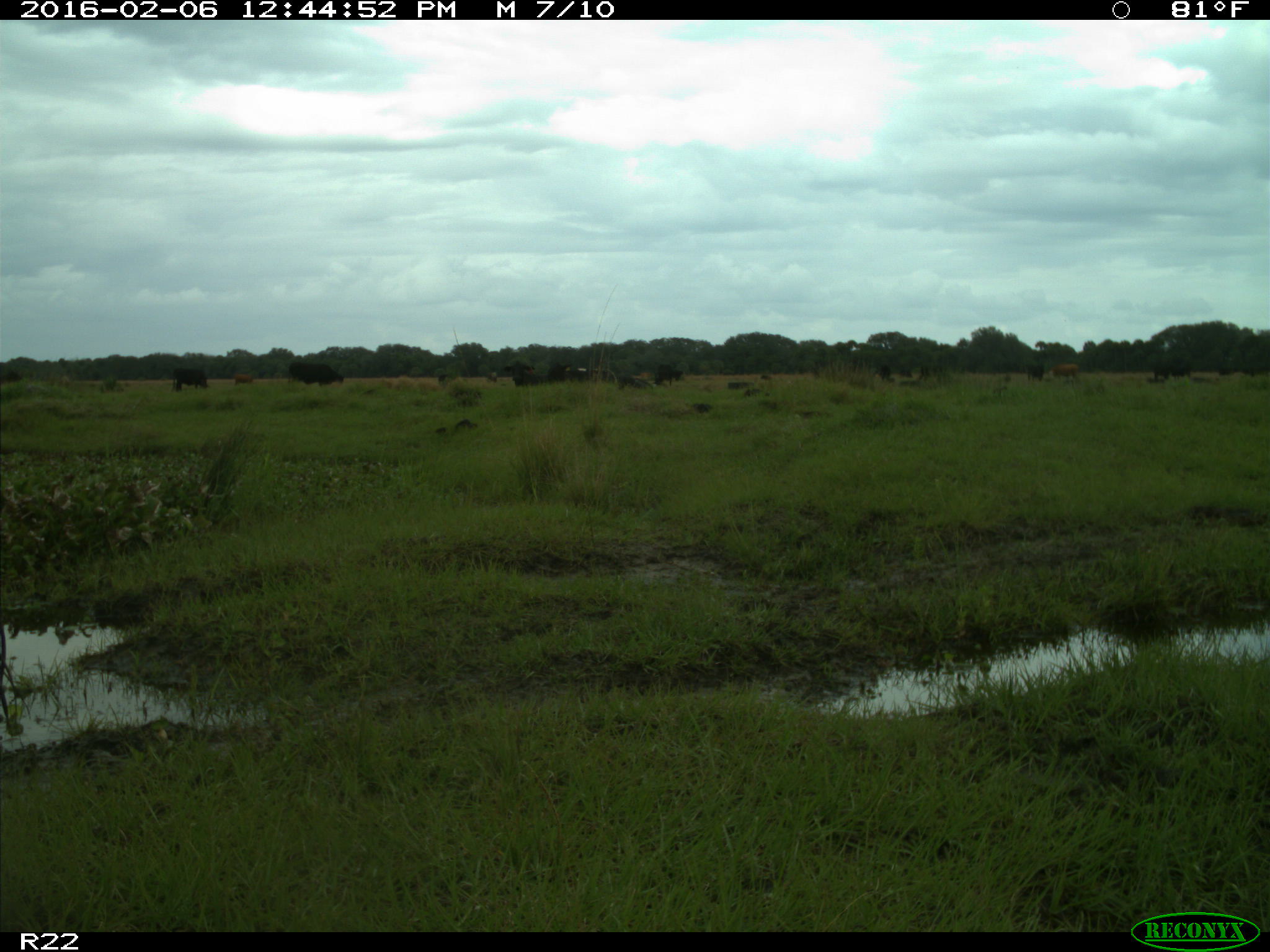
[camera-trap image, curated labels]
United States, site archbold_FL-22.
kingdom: Animalia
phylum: Chordata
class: Mammalia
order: Artiodactyla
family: Bovidae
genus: Bos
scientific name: Bos taurus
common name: domestic cow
Bos taurus (domestic cow).